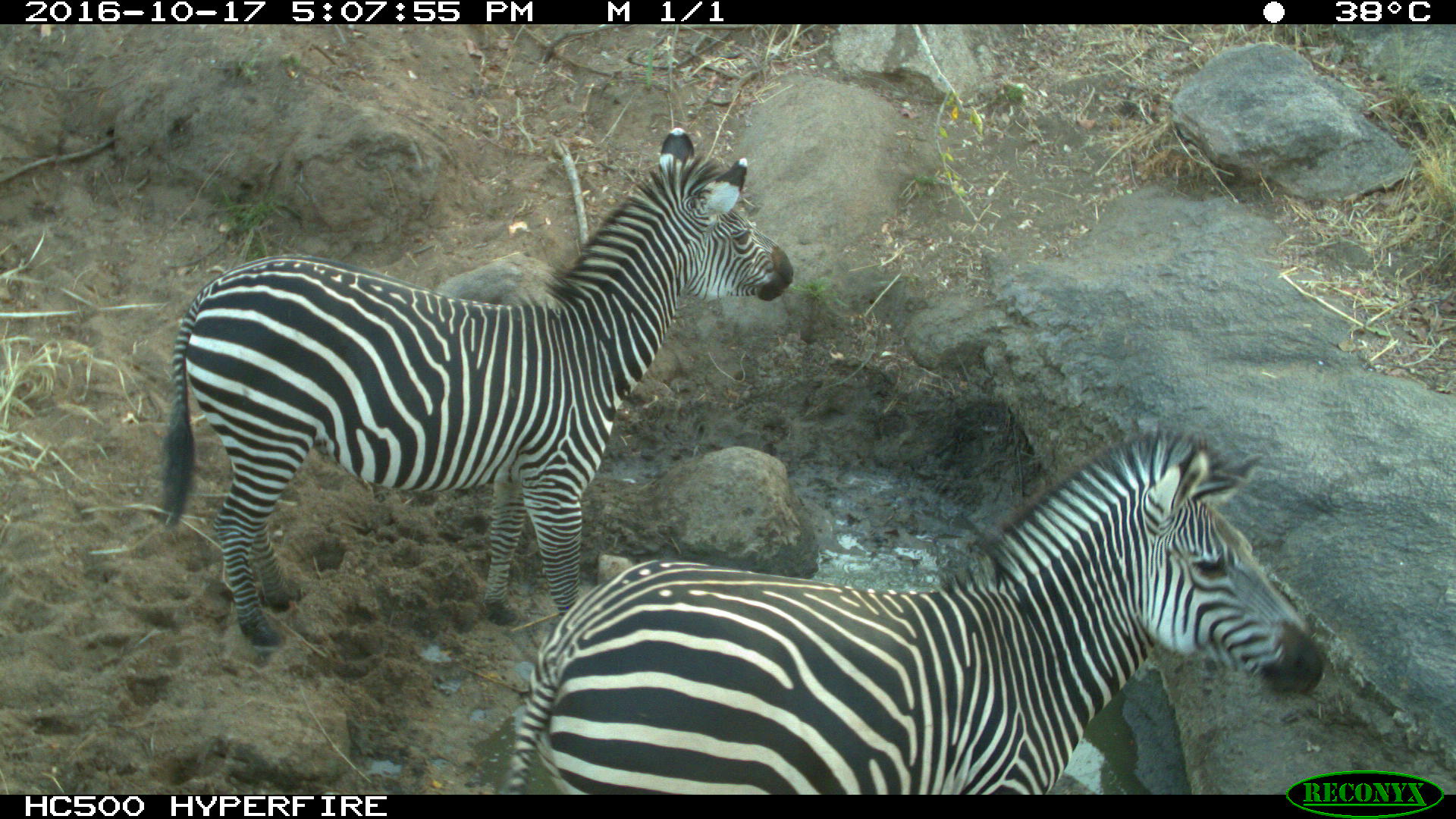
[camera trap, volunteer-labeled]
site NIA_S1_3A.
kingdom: Animalia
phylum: Chordata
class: Mammalia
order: Perissodactyla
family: Equidae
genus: Equus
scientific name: Equus quagga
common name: plains zebra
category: zebraplains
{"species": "zebraplains (plains zebra) (Equus quagga)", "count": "2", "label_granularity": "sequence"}